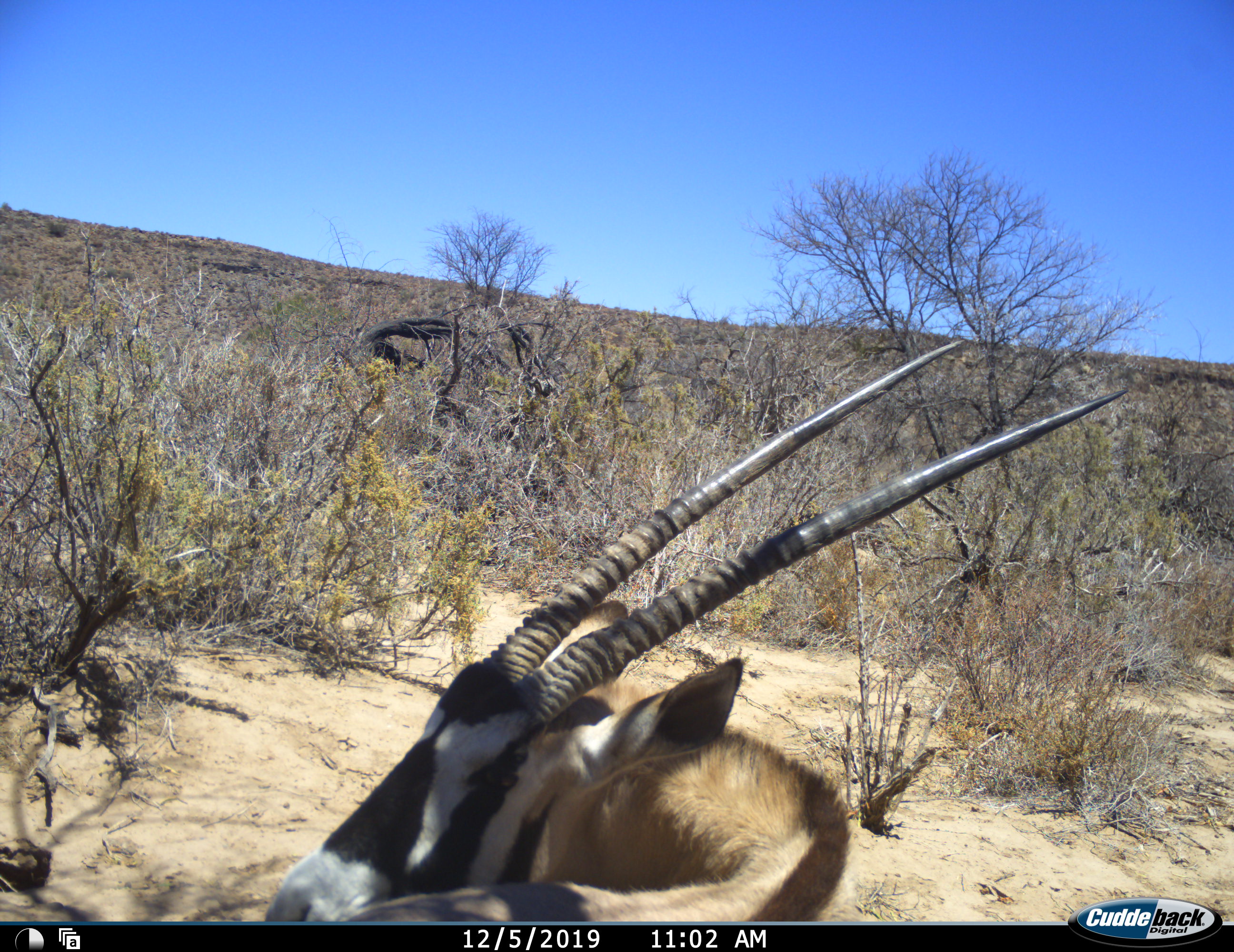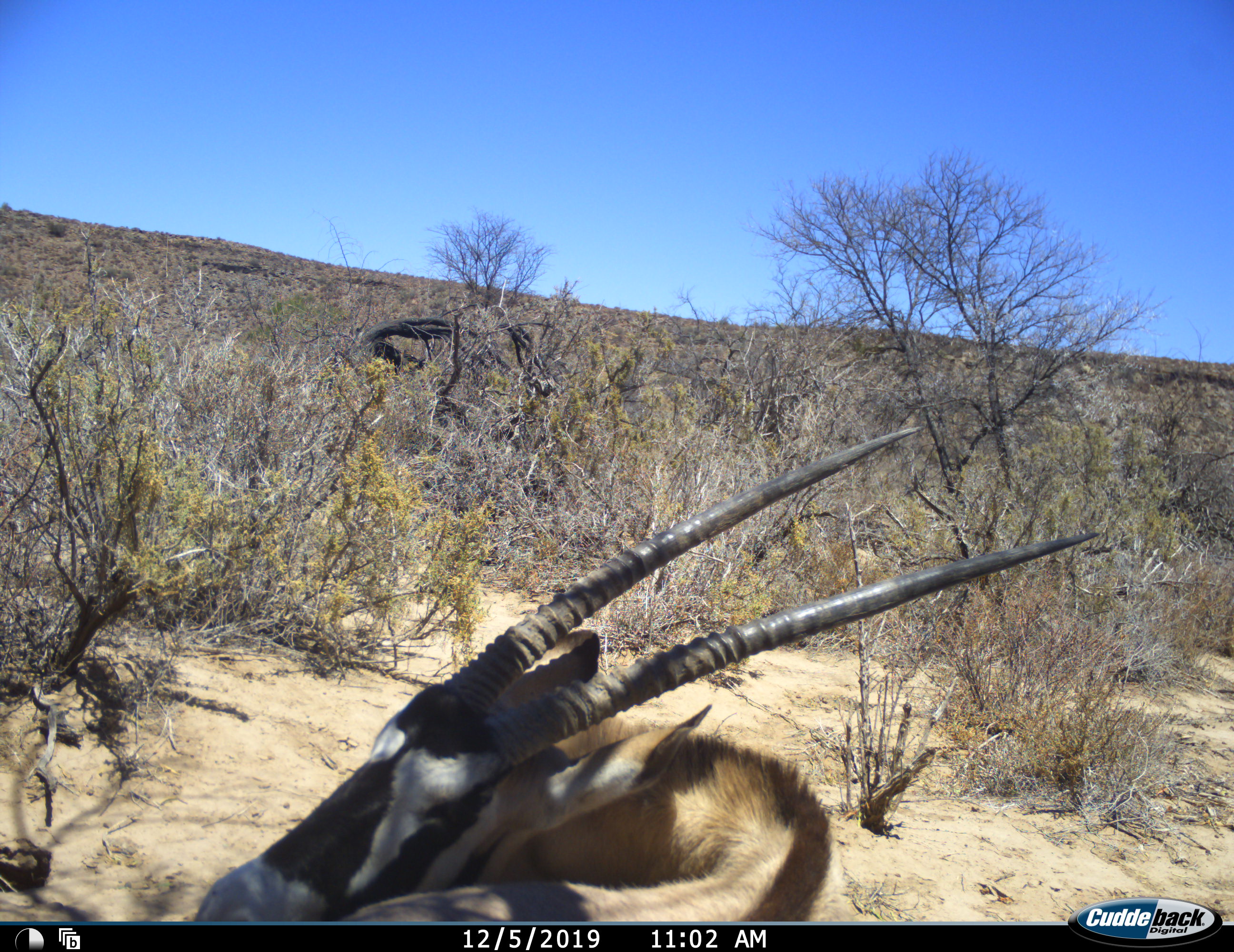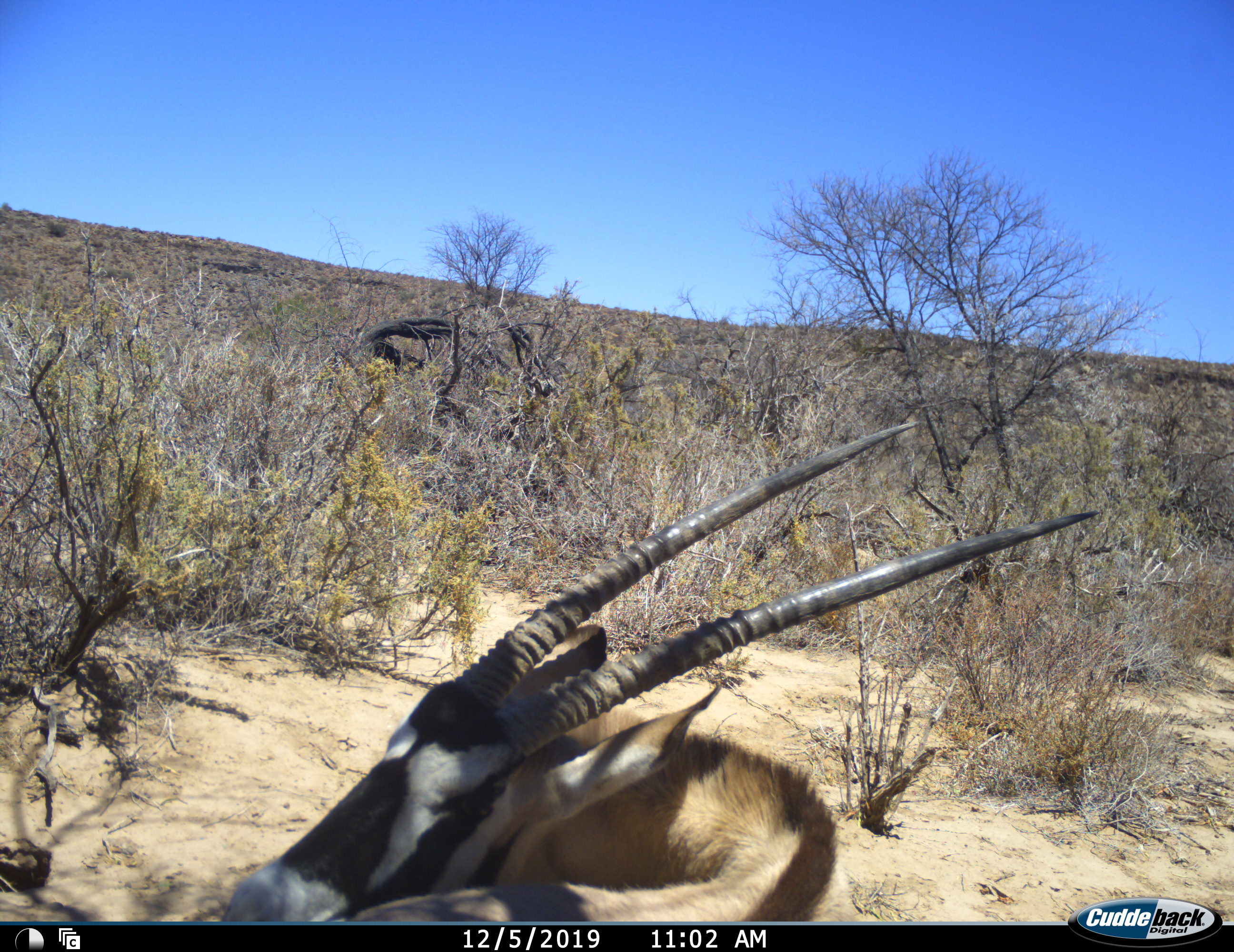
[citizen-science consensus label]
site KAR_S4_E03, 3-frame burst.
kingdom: Animalia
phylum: Chordata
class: Mammalia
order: Artiodactyla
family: Bovidae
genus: Oryx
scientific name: Oryx gazella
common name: gemsbok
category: oryx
Oryx (gemsbok) (Oryx gazella), count 1. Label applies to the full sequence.